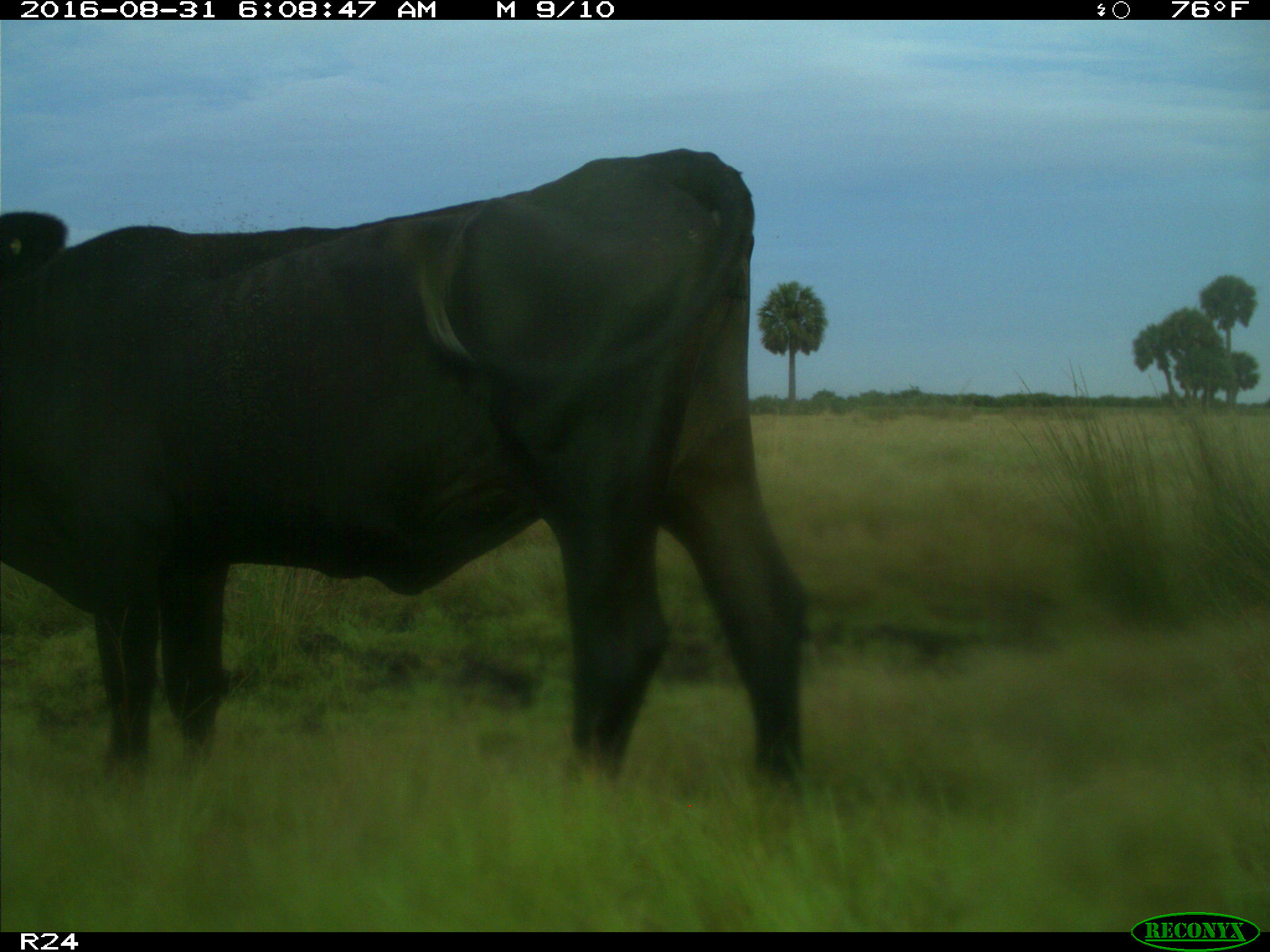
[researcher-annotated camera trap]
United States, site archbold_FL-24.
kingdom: Animalia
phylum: Chordata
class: Mammalia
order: Artiodactyla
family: Bovidae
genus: Bos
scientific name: Bos taurus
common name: domestic cow